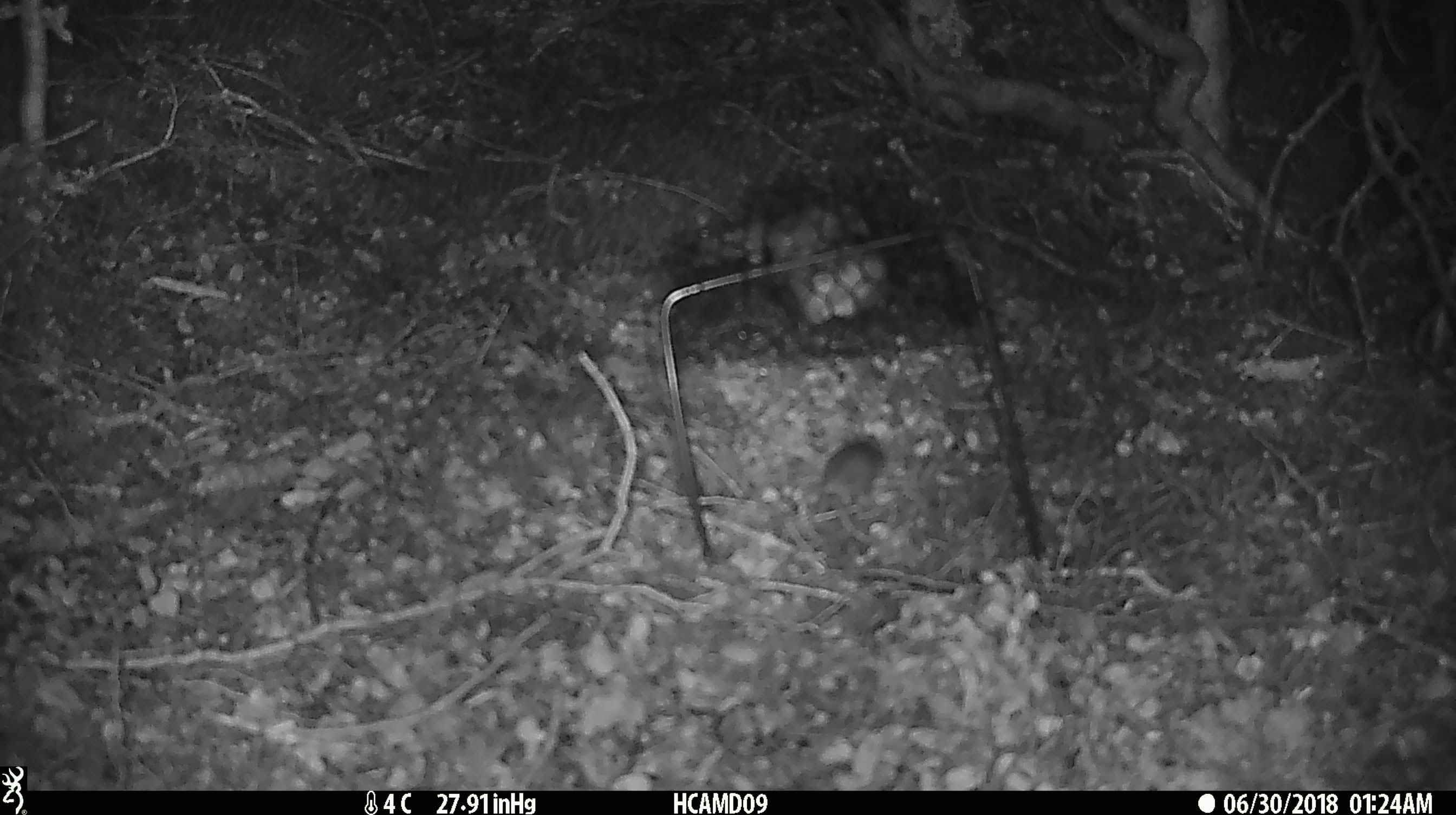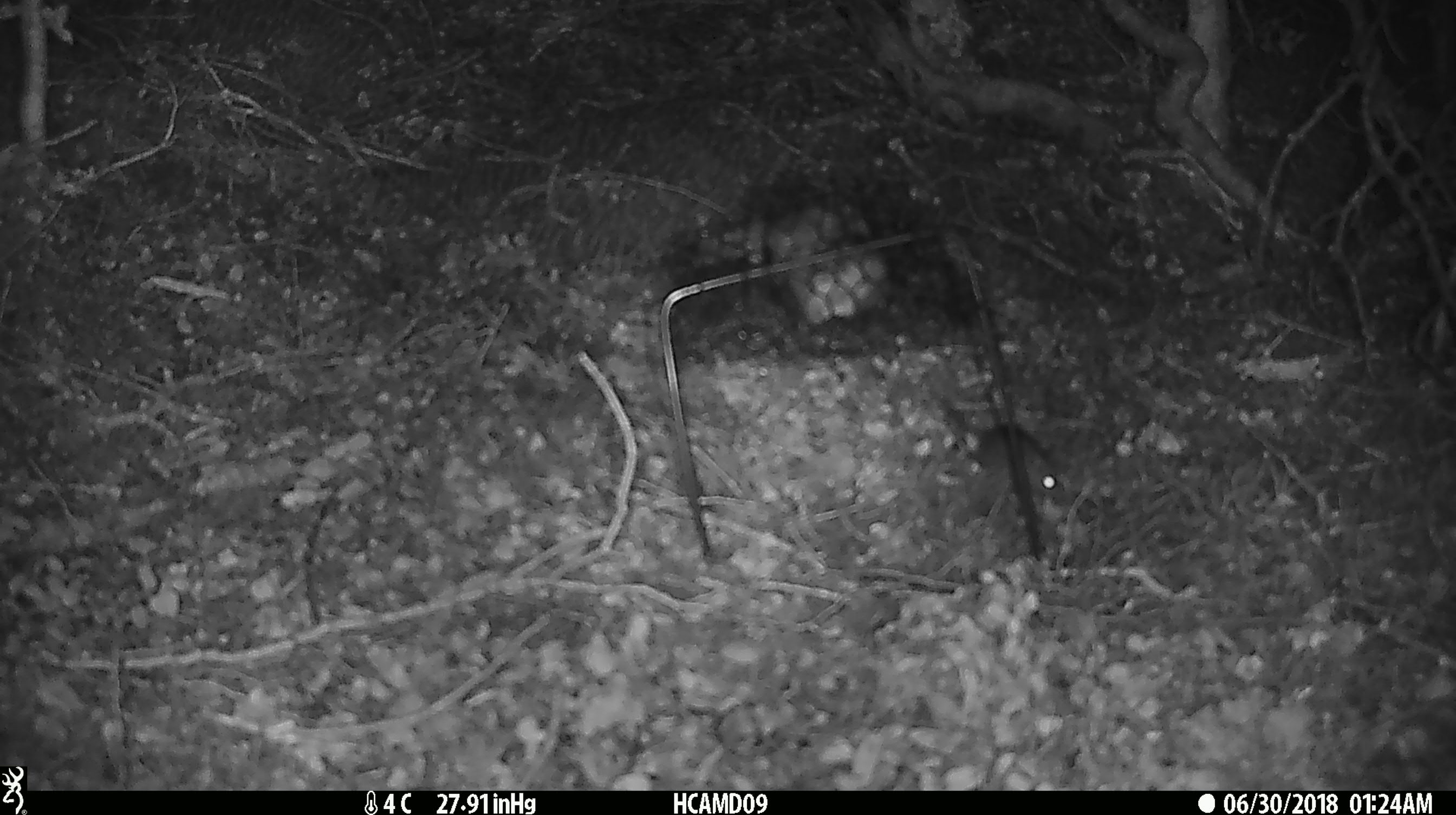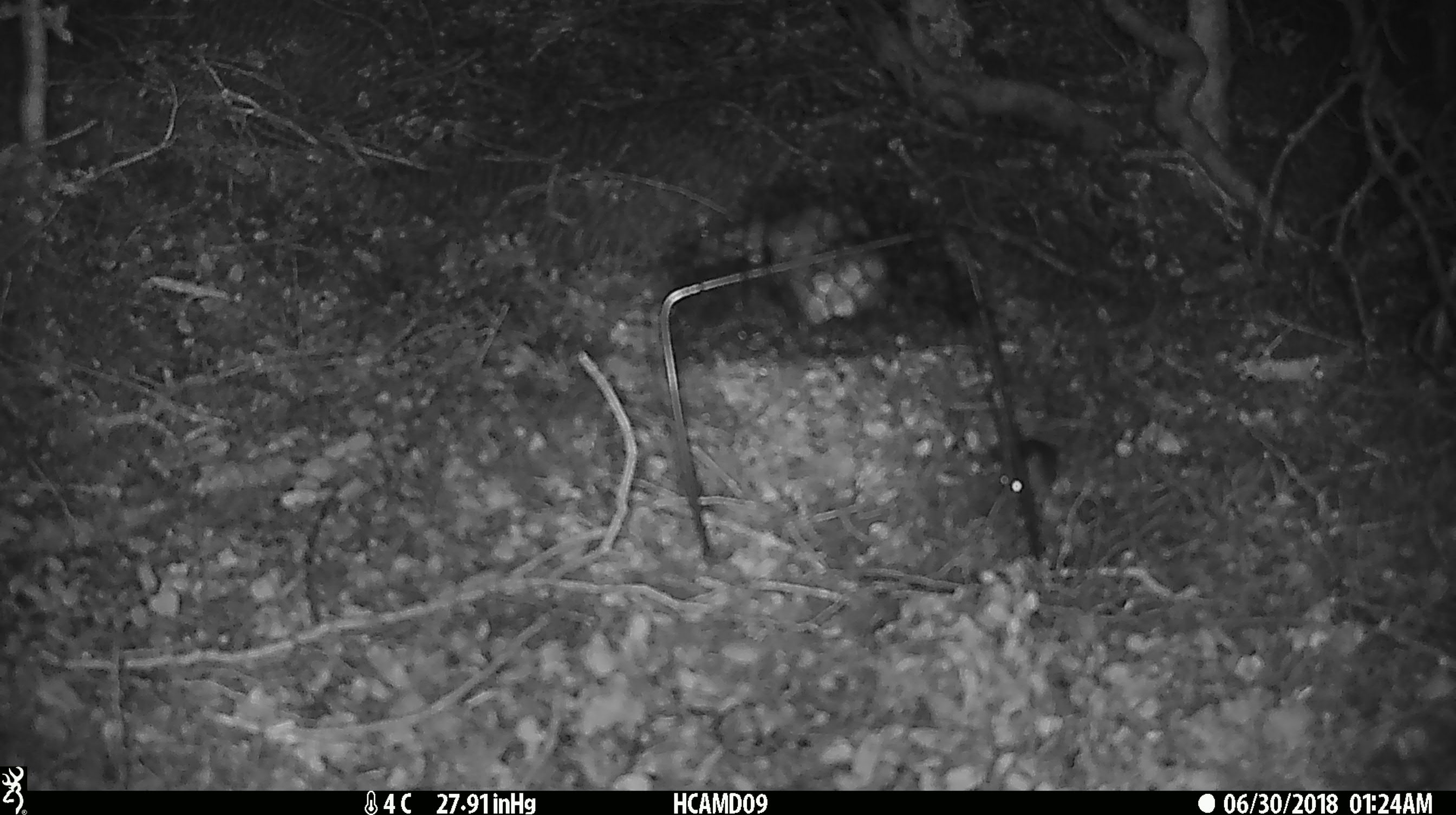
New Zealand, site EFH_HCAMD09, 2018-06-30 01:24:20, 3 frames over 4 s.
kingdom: Animalia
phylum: Chordata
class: Mammalia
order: Rodentia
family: Muridae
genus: Mus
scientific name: Mus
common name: mouse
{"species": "mouse (Mus)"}